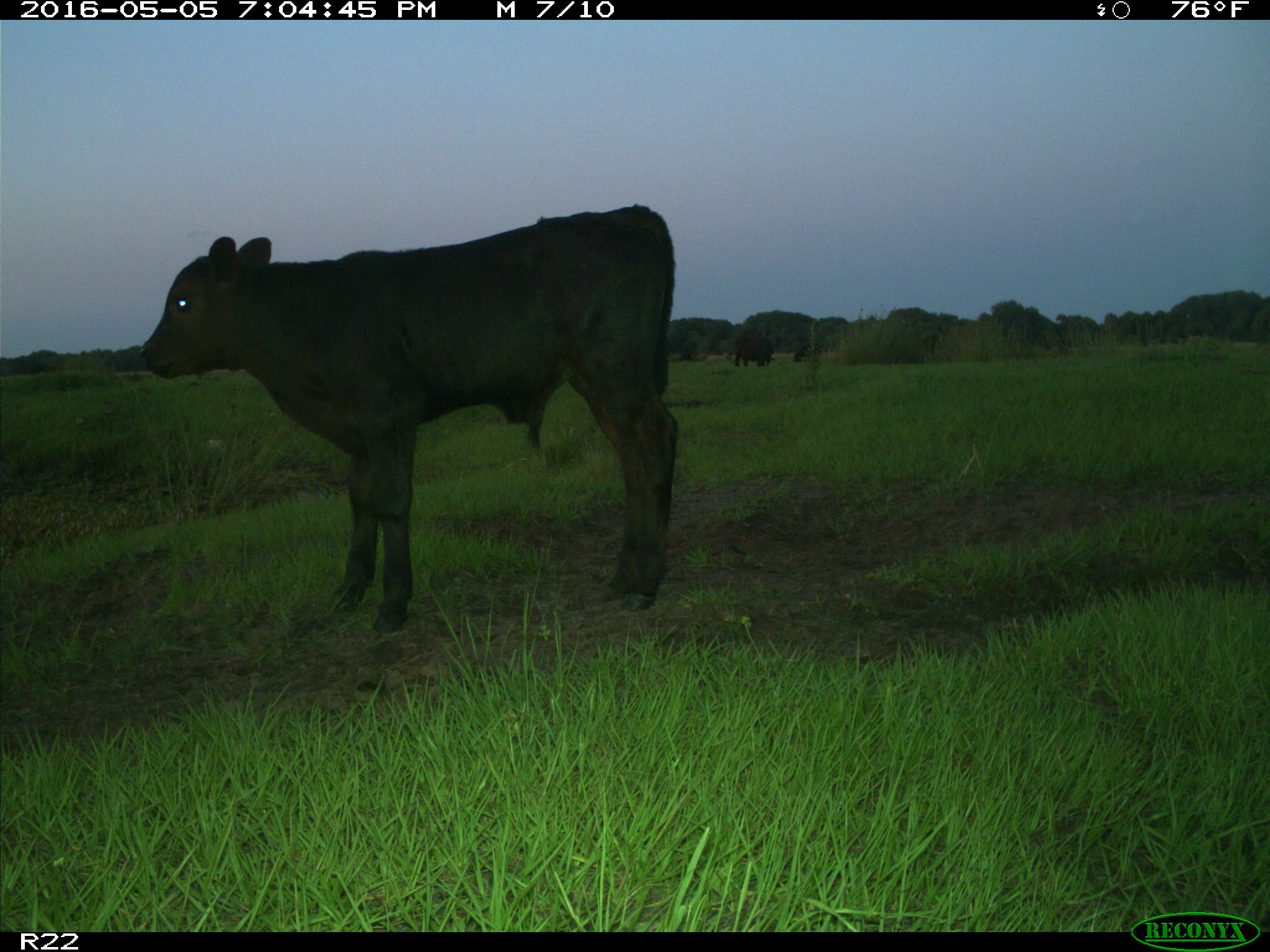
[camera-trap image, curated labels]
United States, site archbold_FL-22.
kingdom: Animalia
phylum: Chordata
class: Mammalia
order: Artiodactyla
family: Bovidae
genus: Bos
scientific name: Bos taurus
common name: domestic cow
Bos taurus (domestic cow).